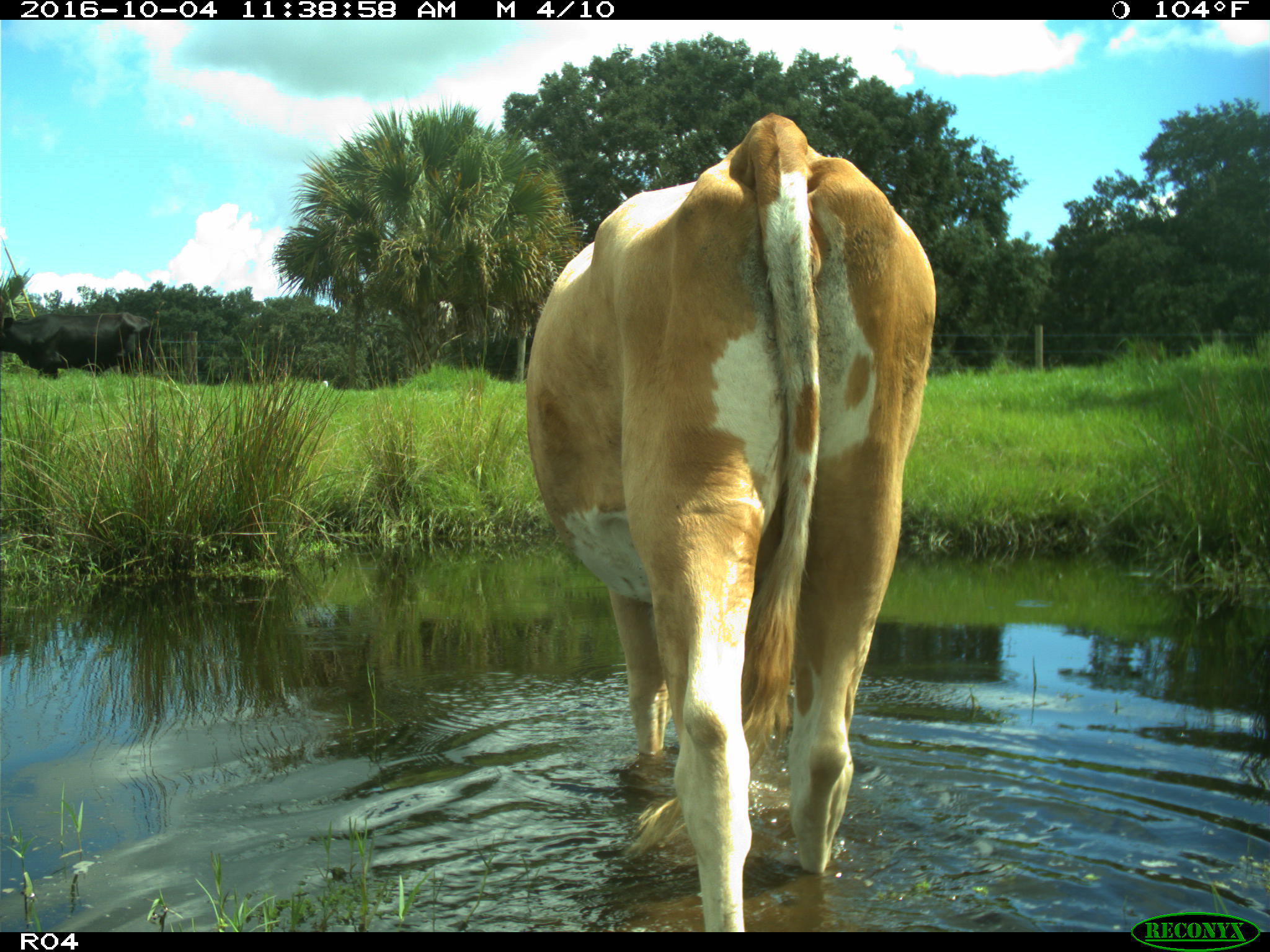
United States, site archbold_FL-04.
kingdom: Animalia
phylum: Chordata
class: Mammalia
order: Artiodactyla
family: Bovidae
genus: Bos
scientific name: Bos taurus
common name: domestic cow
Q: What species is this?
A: Bos taurus (domestic cow).